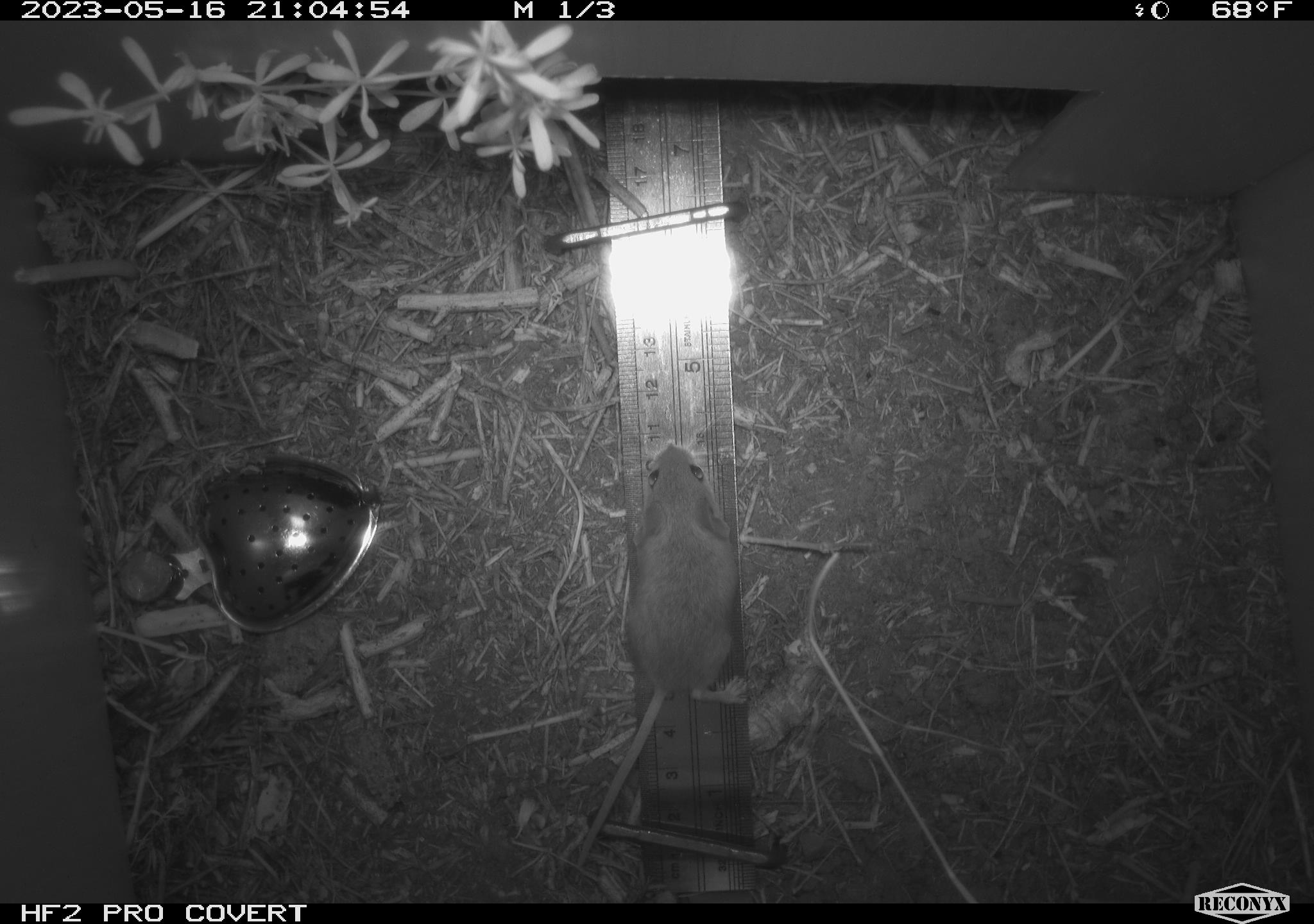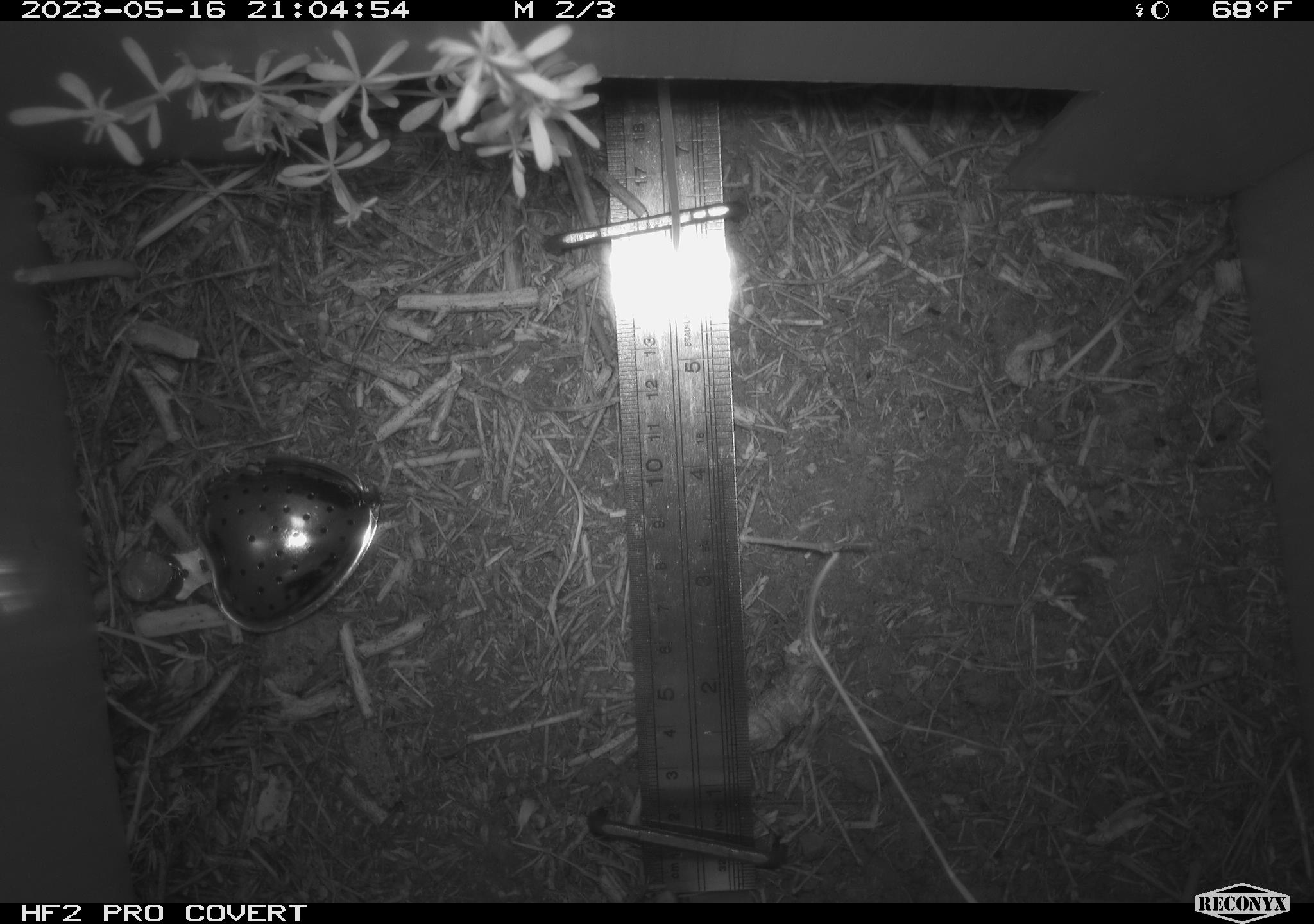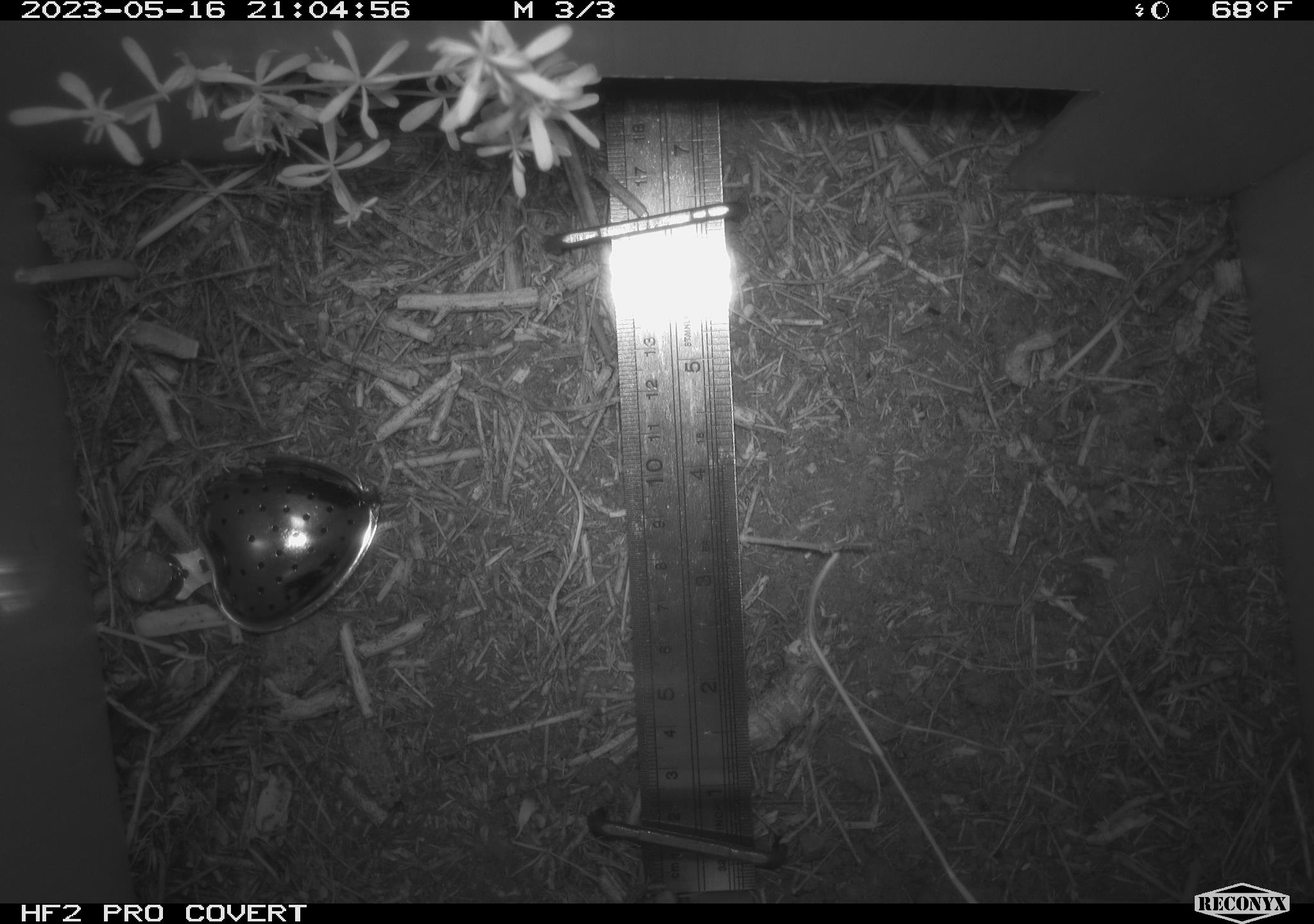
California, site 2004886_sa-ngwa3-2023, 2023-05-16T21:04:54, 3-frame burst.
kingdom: Animalia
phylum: Chordata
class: Mammalia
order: Rodentia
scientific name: Rodentia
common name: mouse species